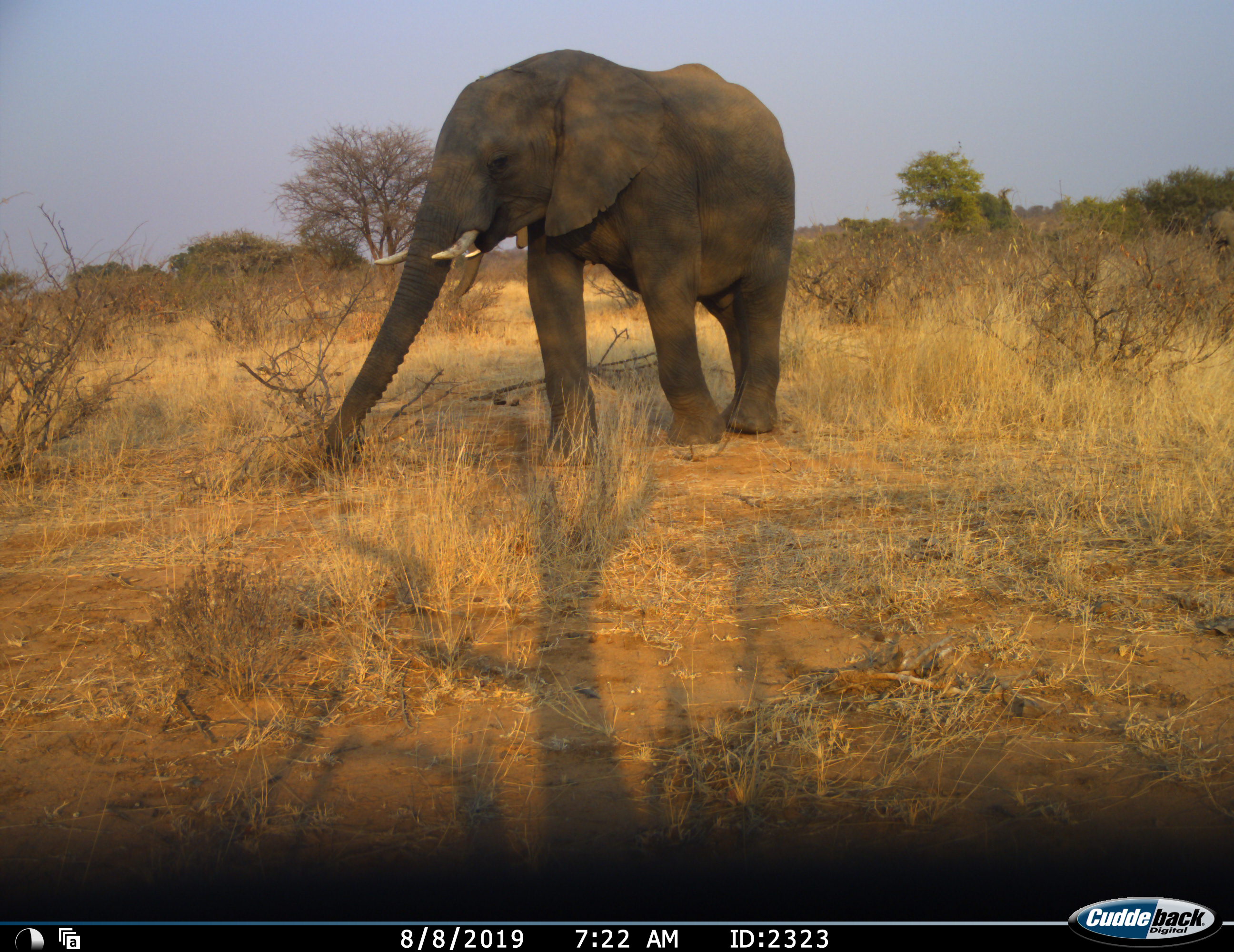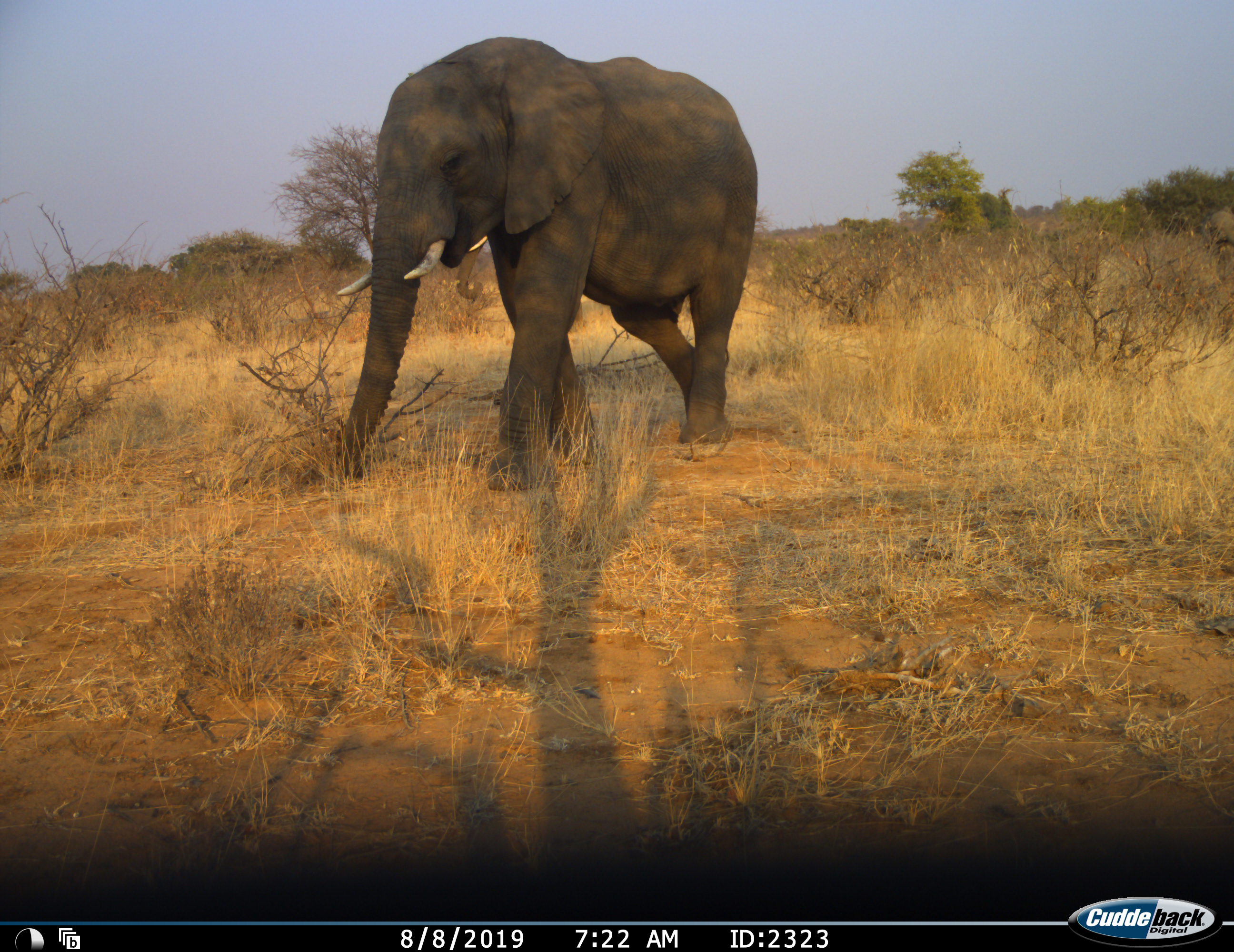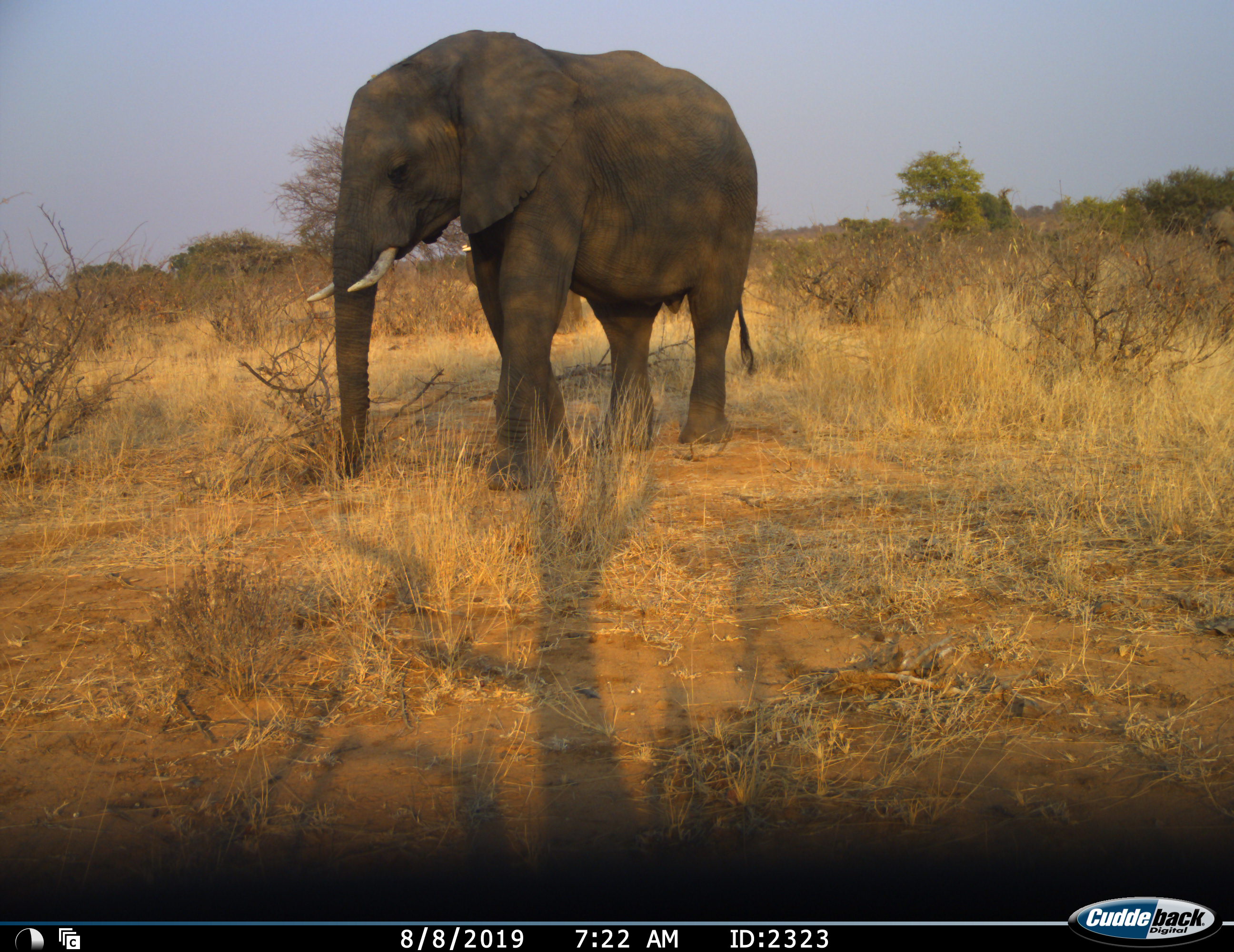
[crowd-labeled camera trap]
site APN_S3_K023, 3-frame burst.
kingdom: Animalia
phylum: Chordata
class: Mammalia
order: Proboscidea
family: Elephantidae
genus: Loxodonta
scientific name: Loxodonta africana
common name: african bush elephant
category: elephant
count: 1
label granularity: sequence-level